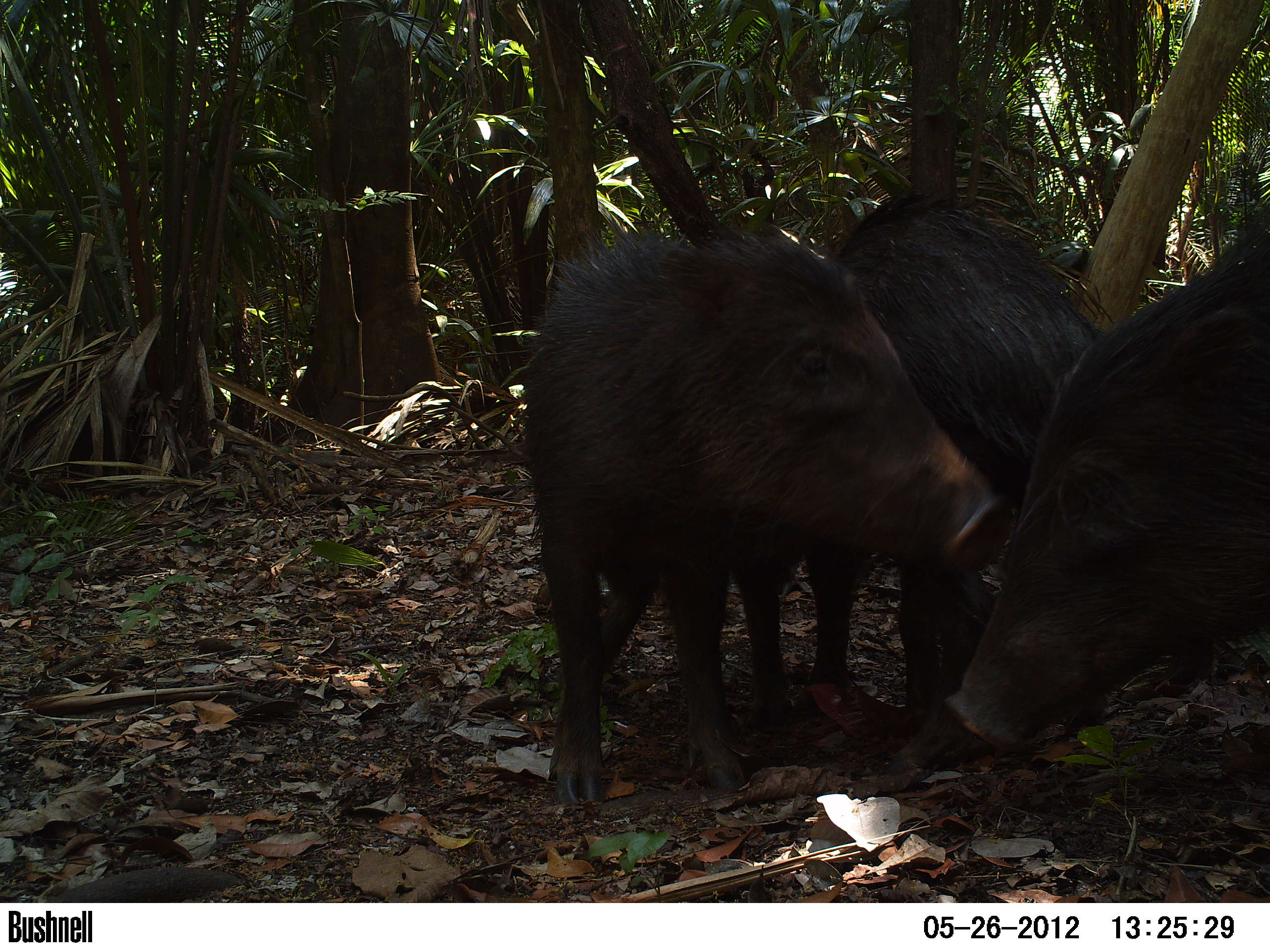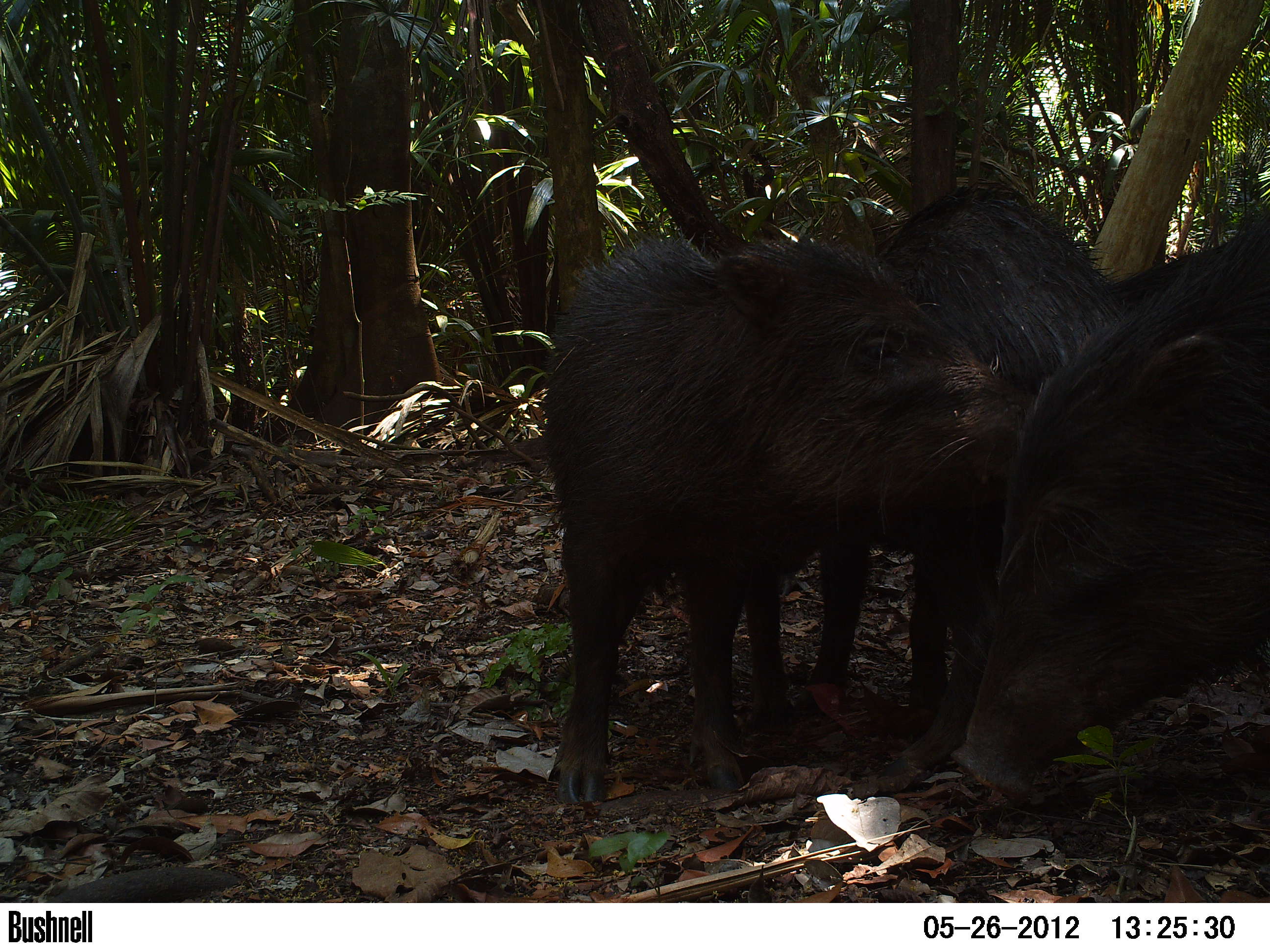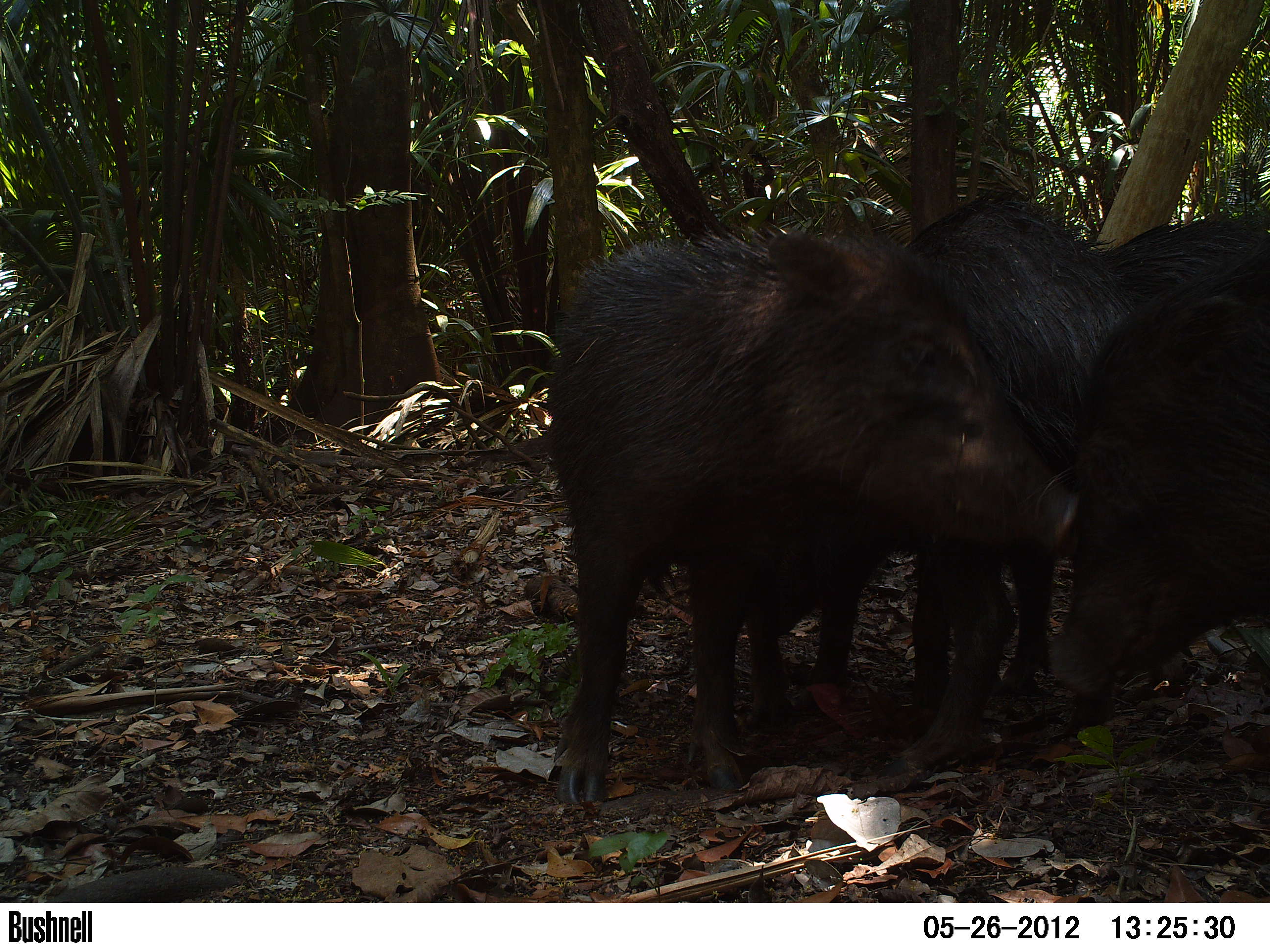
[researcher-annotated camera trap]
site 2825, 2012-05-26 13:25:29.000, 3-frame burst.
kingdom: Animalia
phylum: Chordata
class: Mammalia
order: Artiodactyla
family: Tayassuidae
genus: Tayassu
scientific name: Tayassu pecari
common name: white-lipped peccary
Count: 3.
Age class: adult.